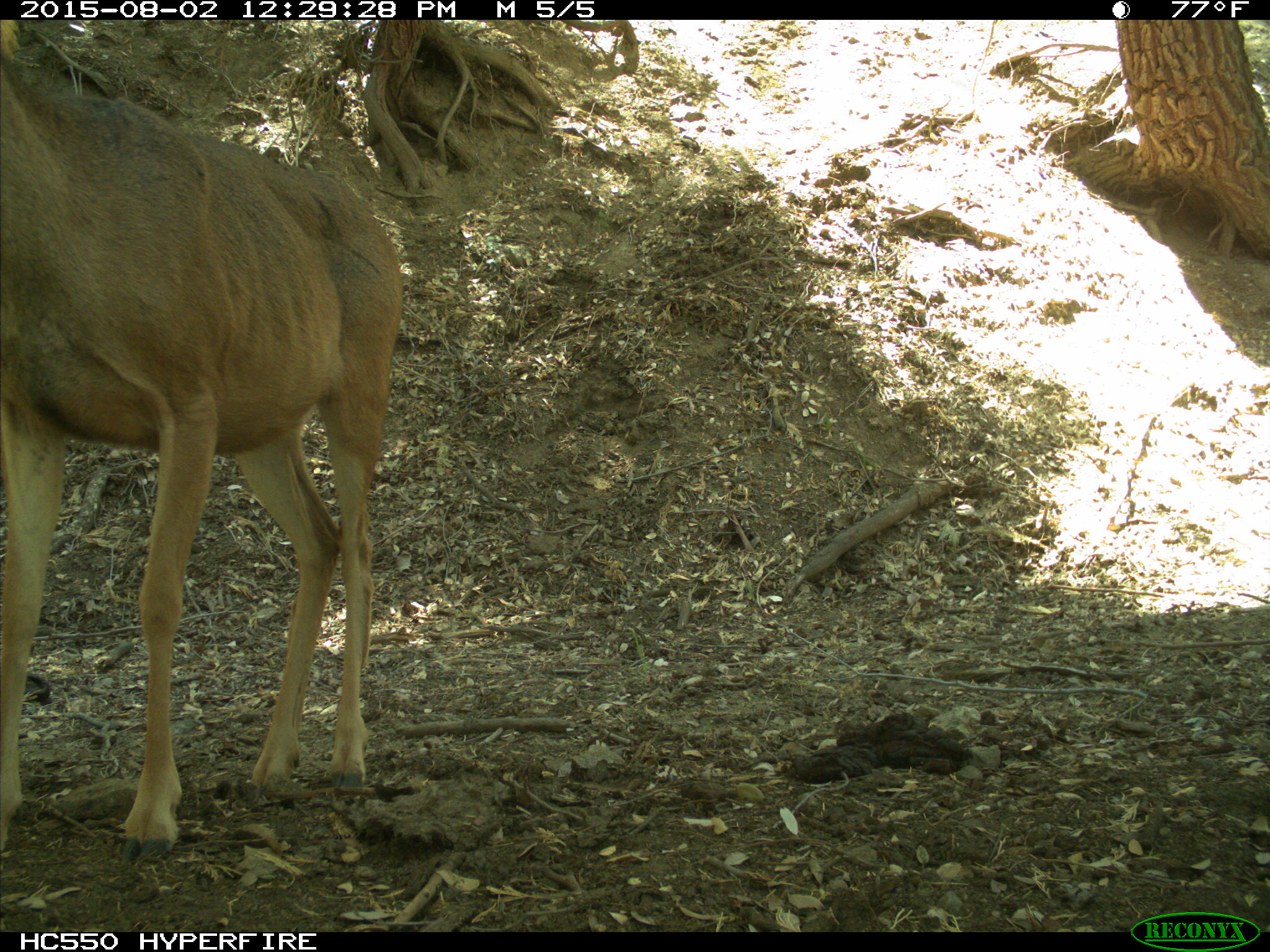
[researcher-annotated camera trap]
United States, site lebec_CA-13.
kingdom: Animalia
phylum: Chordata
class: Mammalia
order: Artiodactyla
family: Cervidae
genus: Odocoileus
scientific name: Odocoileus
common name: deer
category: unidentified deer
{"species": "unidentified deer (deer) (Odocoileus)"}